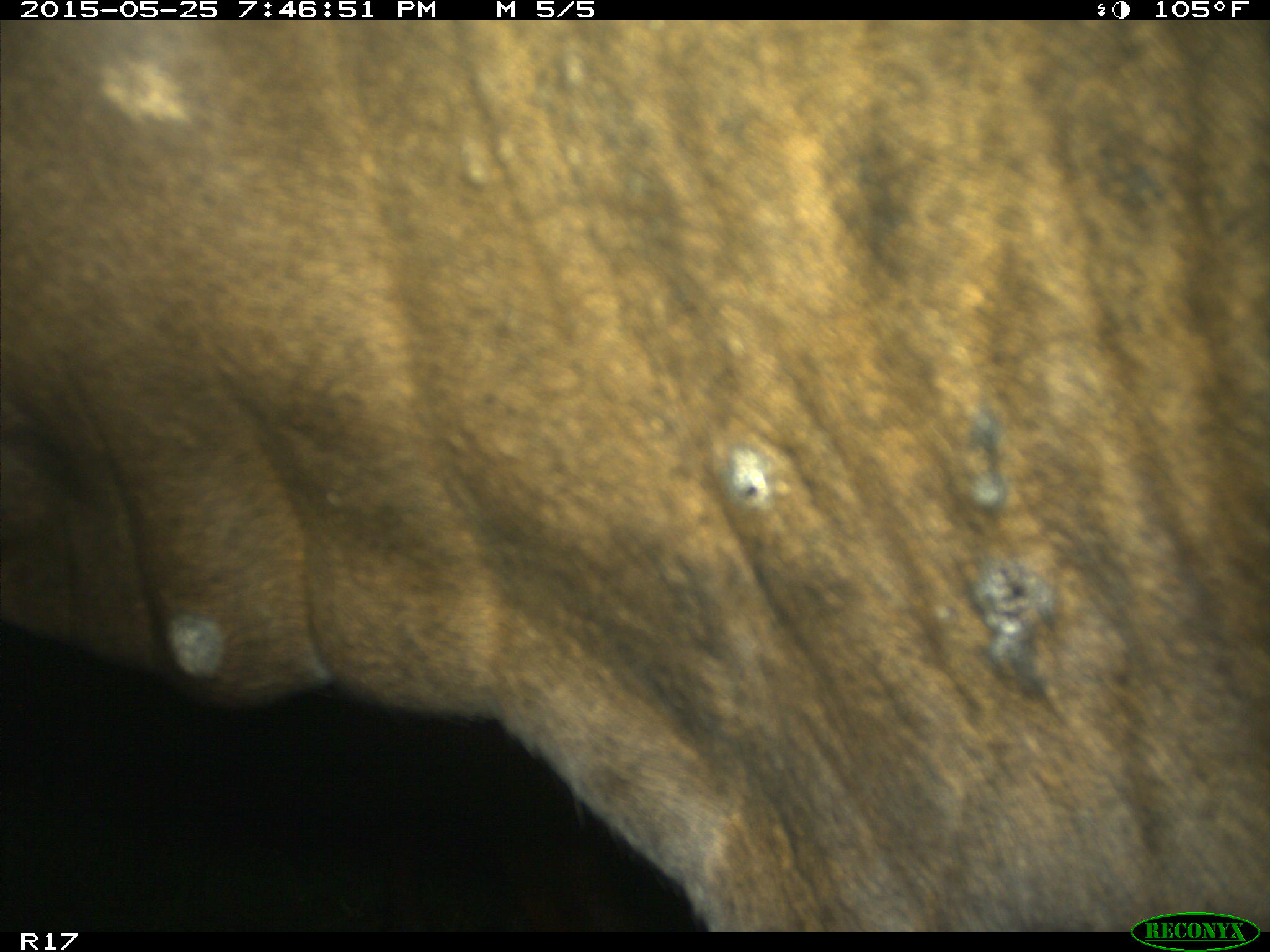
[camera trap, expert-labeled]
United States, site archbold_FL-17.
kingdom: Animalia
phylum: Chordata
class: Mammalia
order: Artiodactyla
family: Bovidae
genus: Bos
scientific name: Bos taurus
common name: domestic cow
Bos taurus (domestic cow).